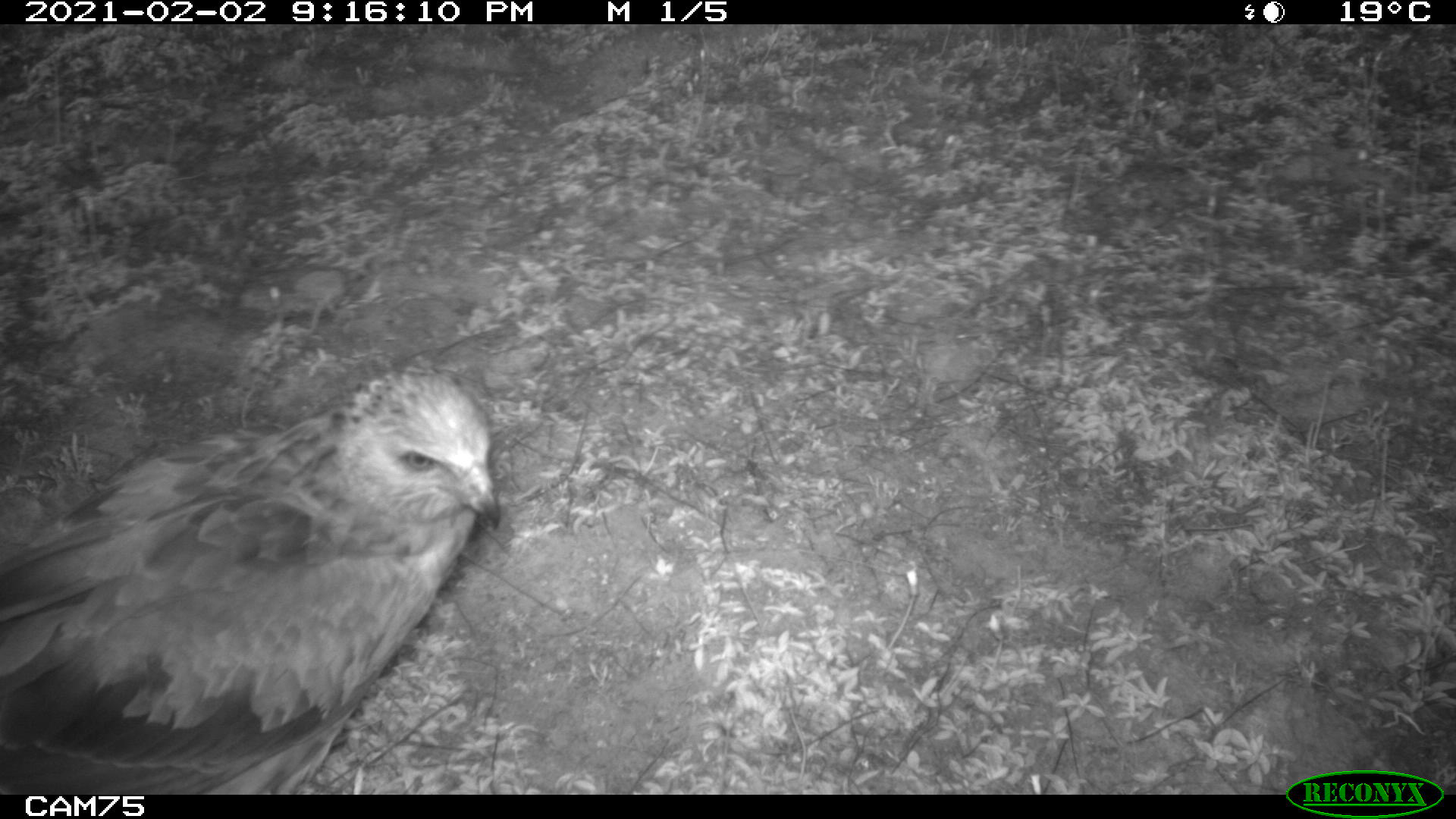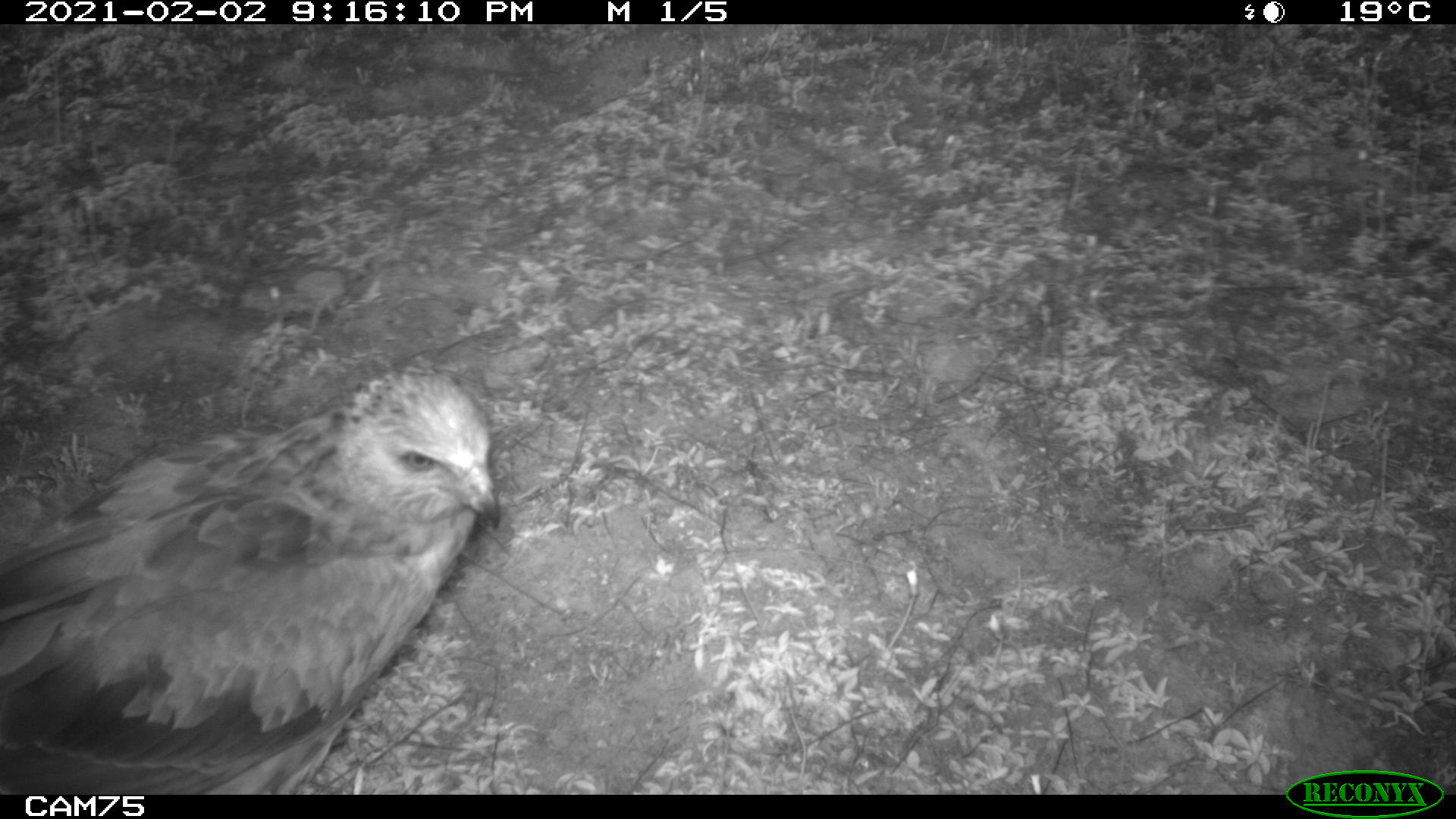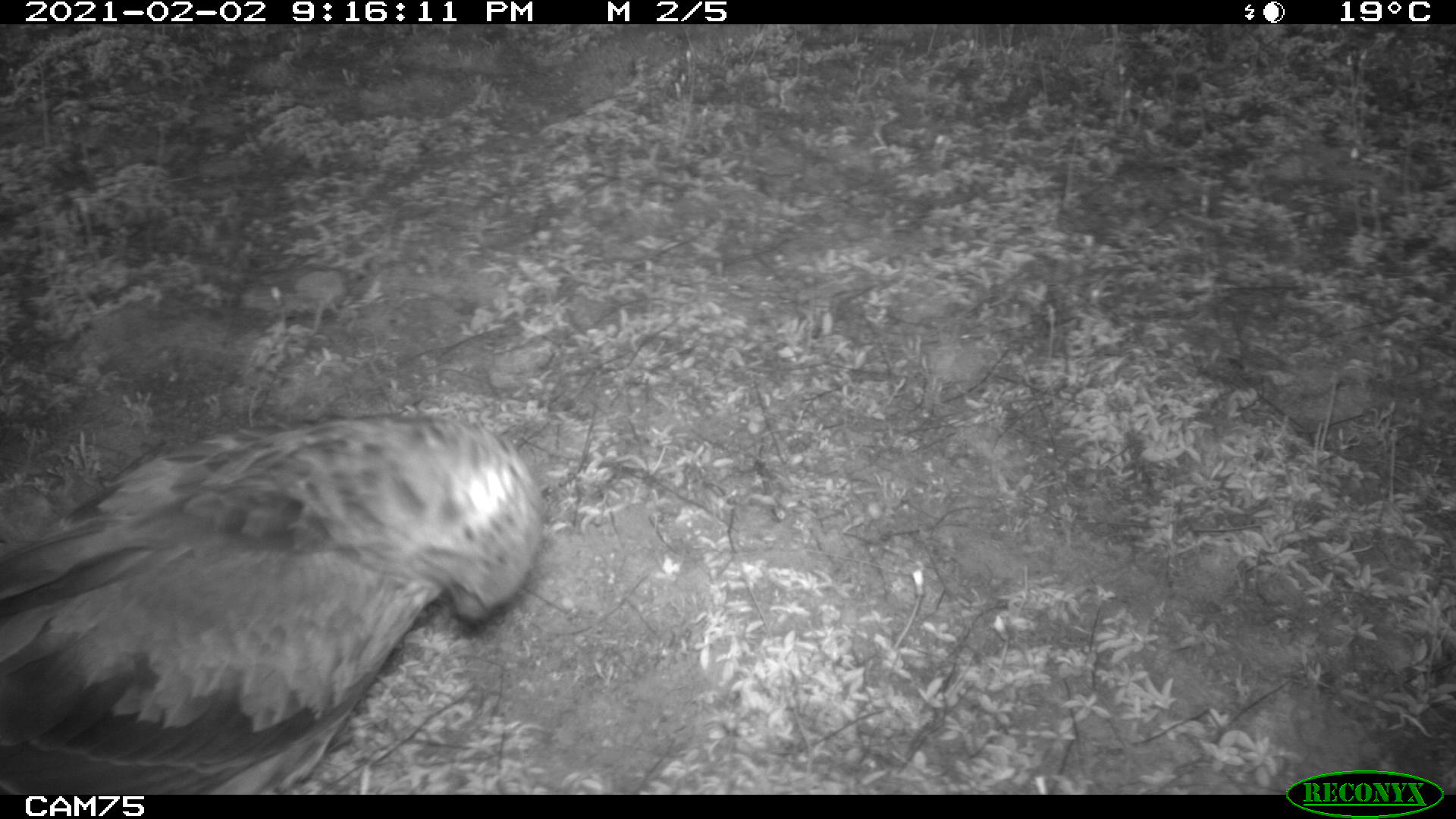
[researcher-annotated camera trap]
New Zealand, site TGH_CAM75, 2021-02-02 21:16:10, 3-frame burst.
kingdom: Animalia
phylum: Chordata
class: Aves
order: Accipitriformes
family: Accipitridae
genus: Circus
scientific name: Circus approximans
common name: swamp harrier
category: harrier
Harrier (swamp harrier) (Circus approximans).